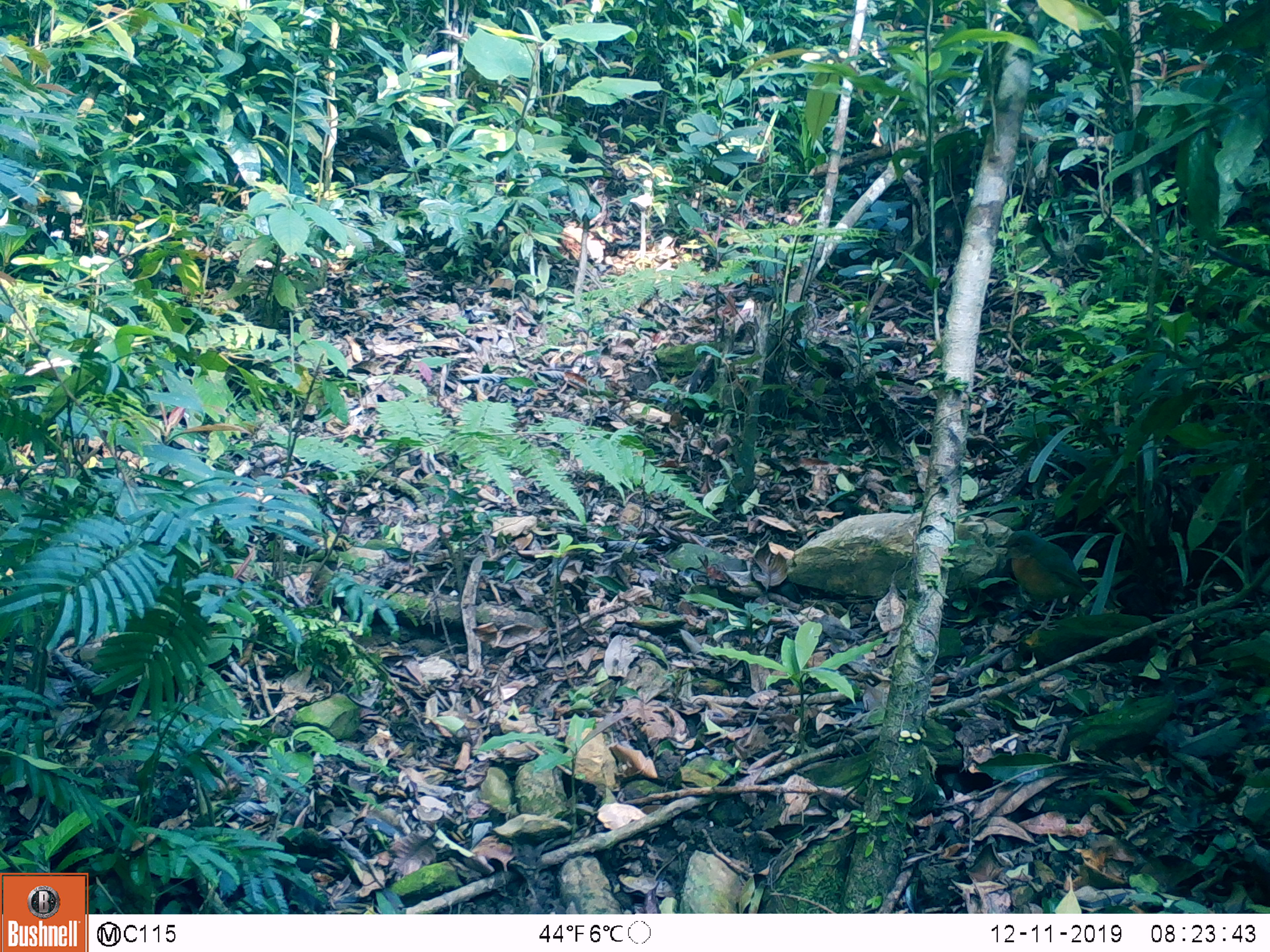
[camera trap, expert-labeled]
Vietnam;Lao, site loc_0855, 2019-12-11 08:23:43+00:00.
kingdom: Animalia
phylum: Chordata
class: Aves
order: Passeriformes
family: Pittidae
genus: Pitta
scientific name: Pitta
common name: typical pittas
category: unidentified pitta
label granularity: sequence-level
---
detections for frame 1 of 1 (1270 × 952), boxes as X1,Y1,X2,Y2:
unidentified pitta: 994,532,1095,634